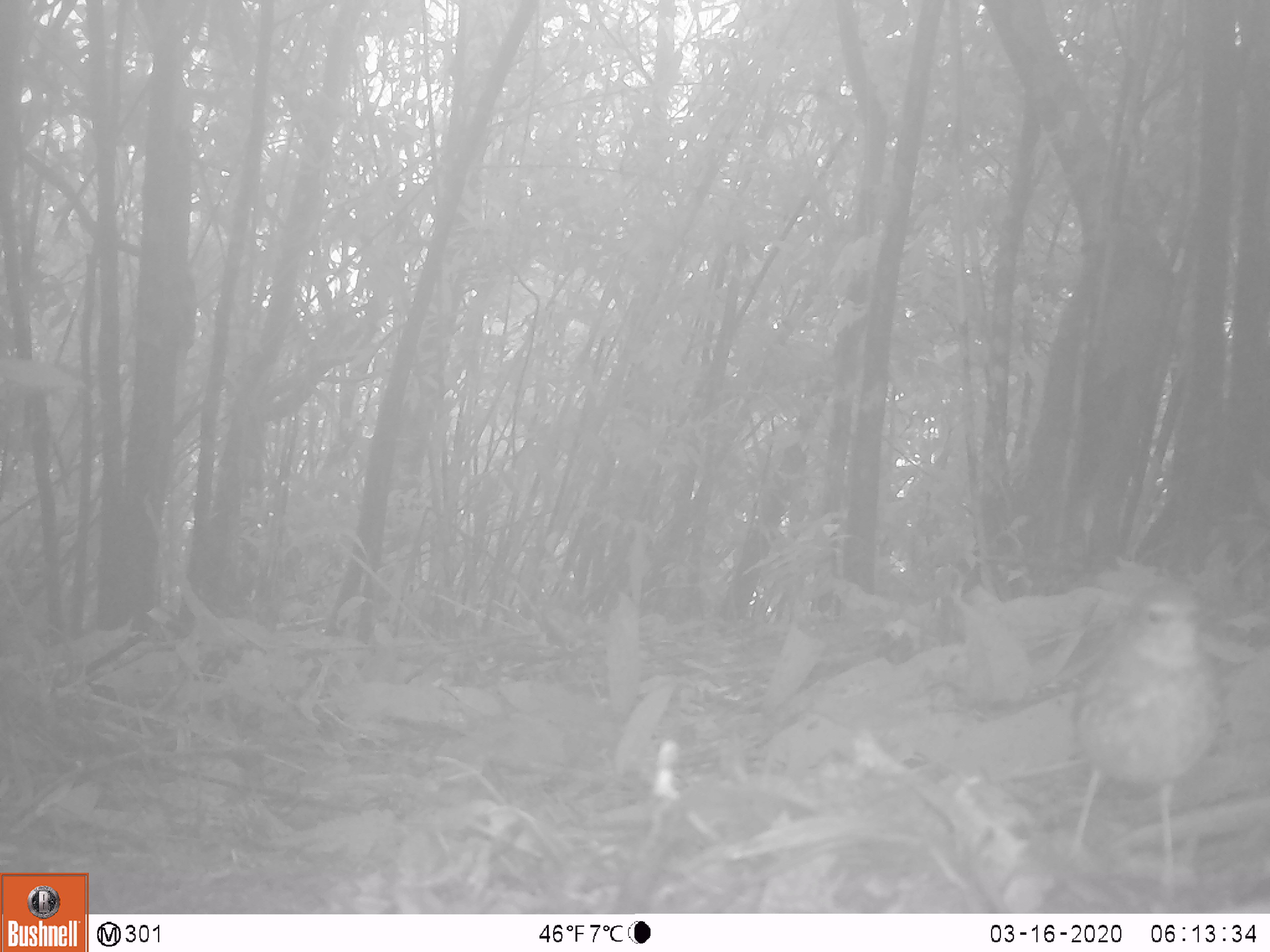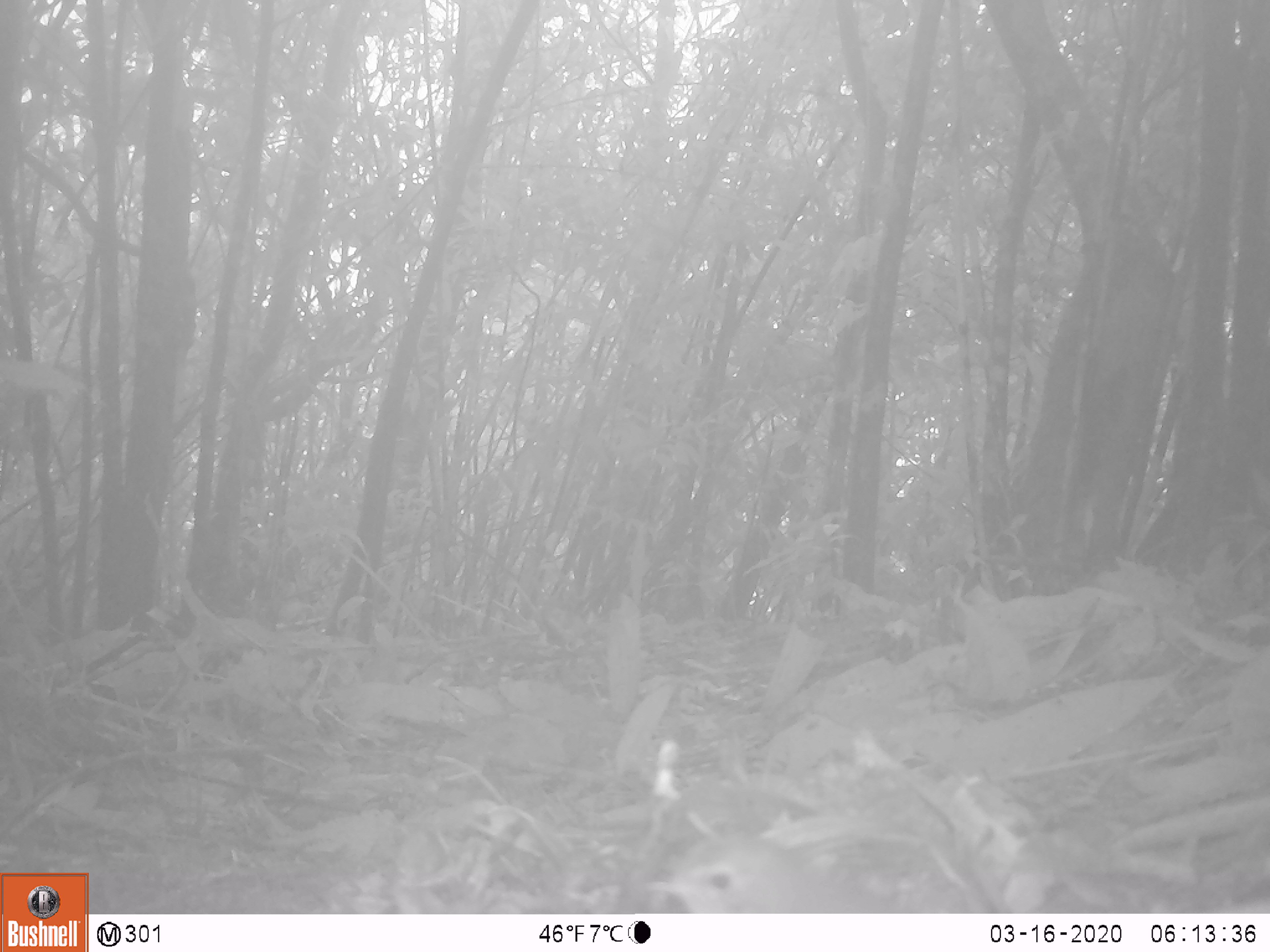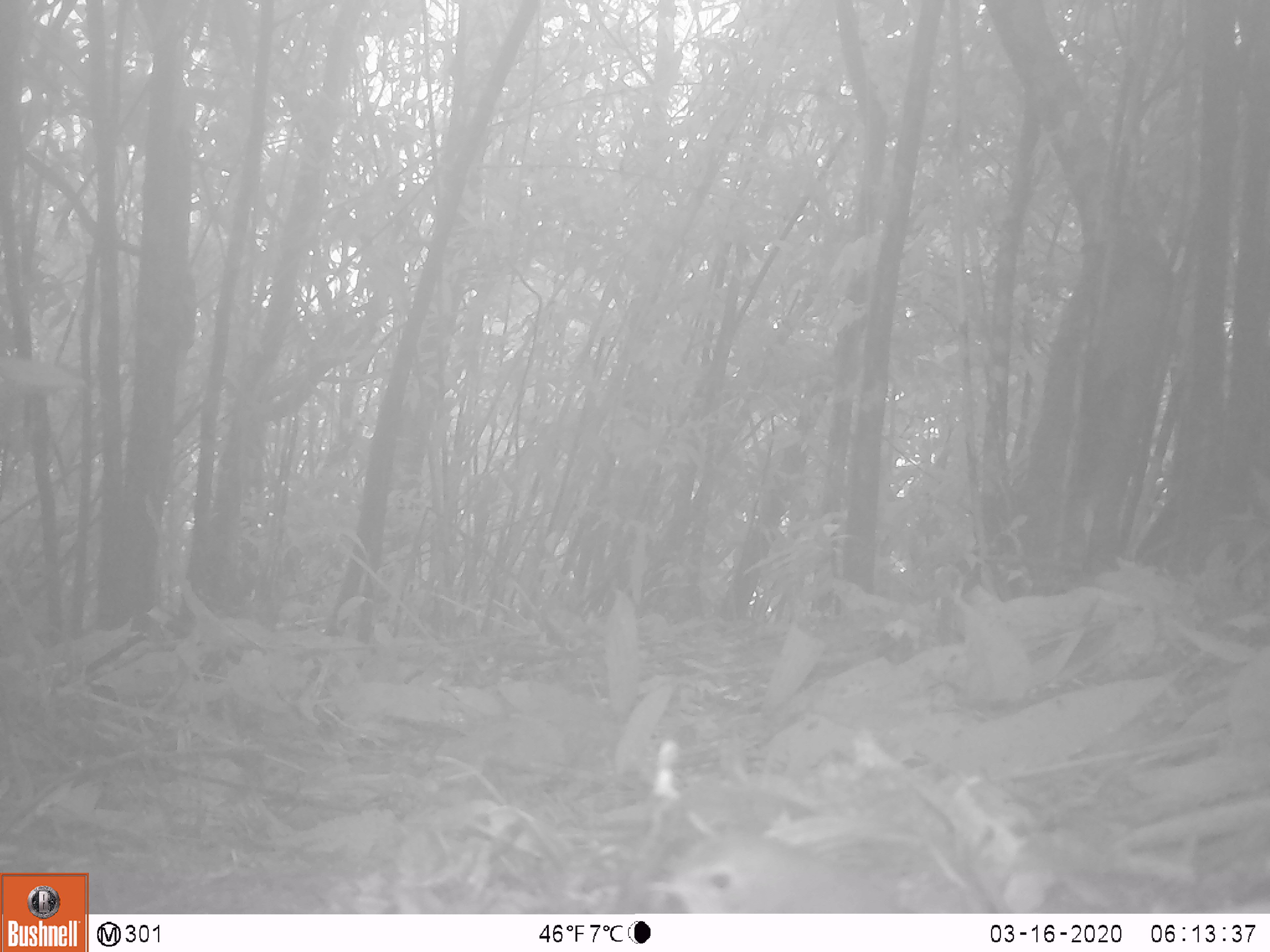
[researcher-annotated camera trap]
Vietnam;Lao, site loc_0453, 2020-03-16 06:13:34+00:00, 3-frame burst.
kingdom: Animalia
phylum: Chordata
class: Aves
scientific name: Aves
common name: bird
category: unidentified bird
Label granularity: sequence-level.